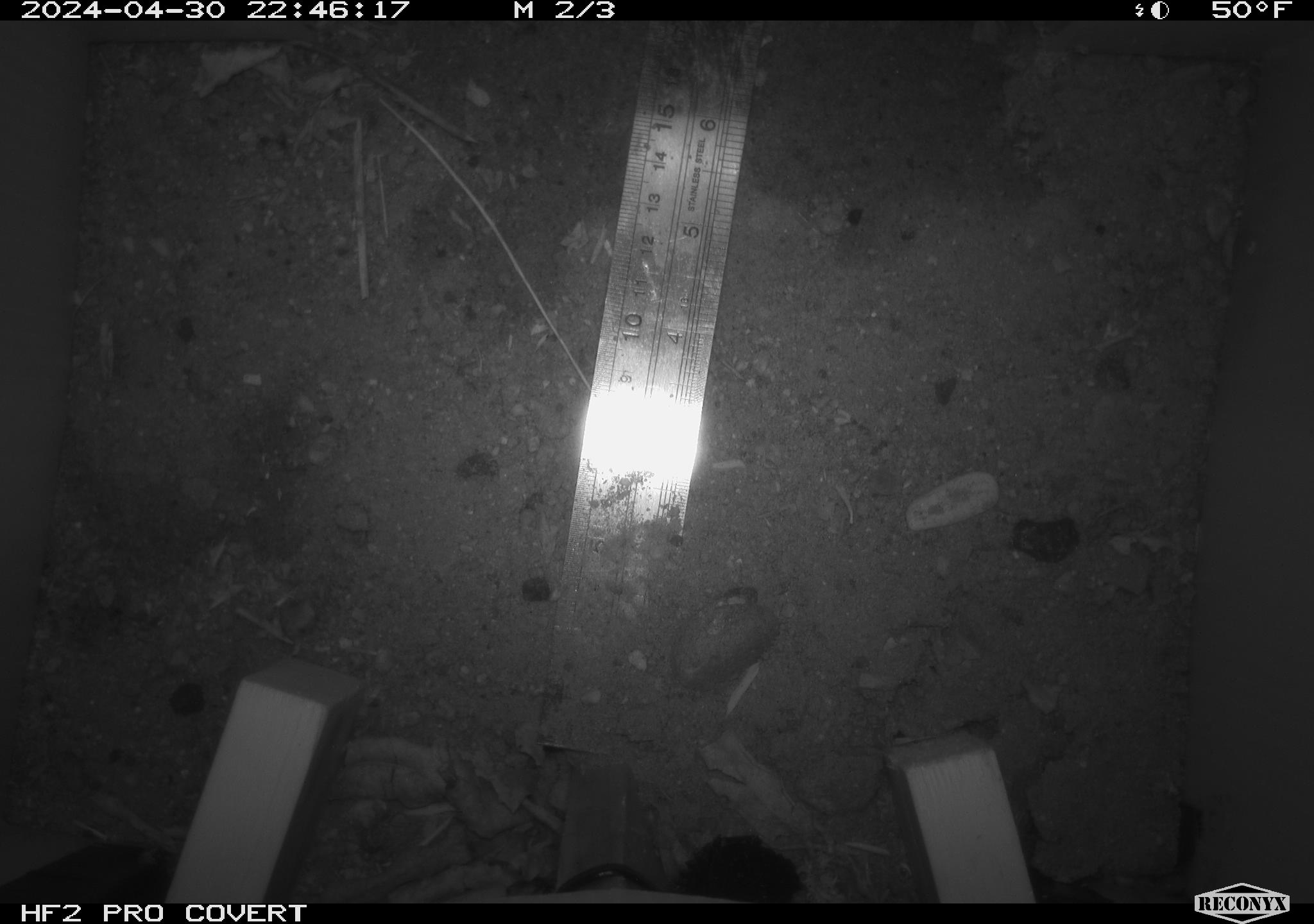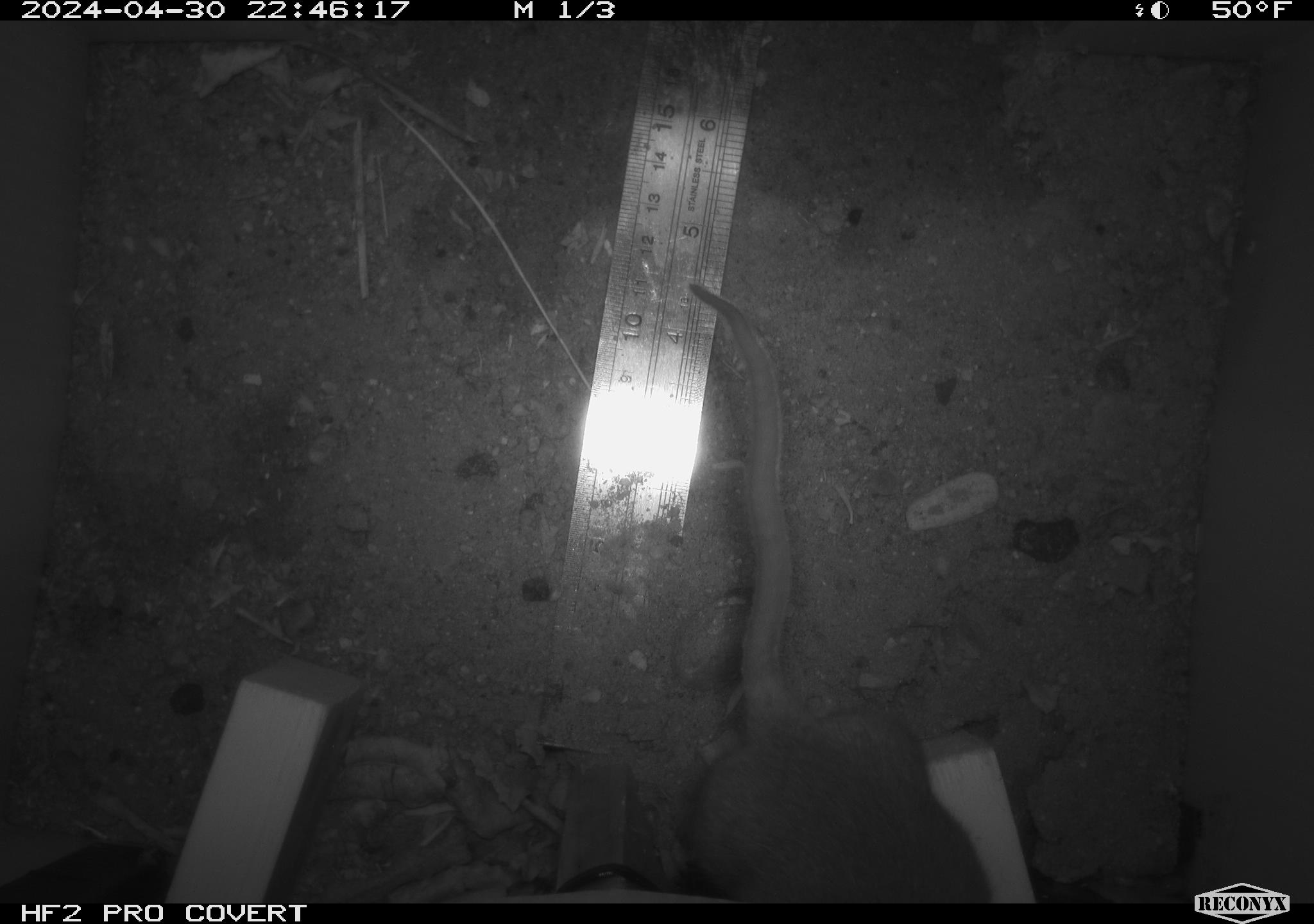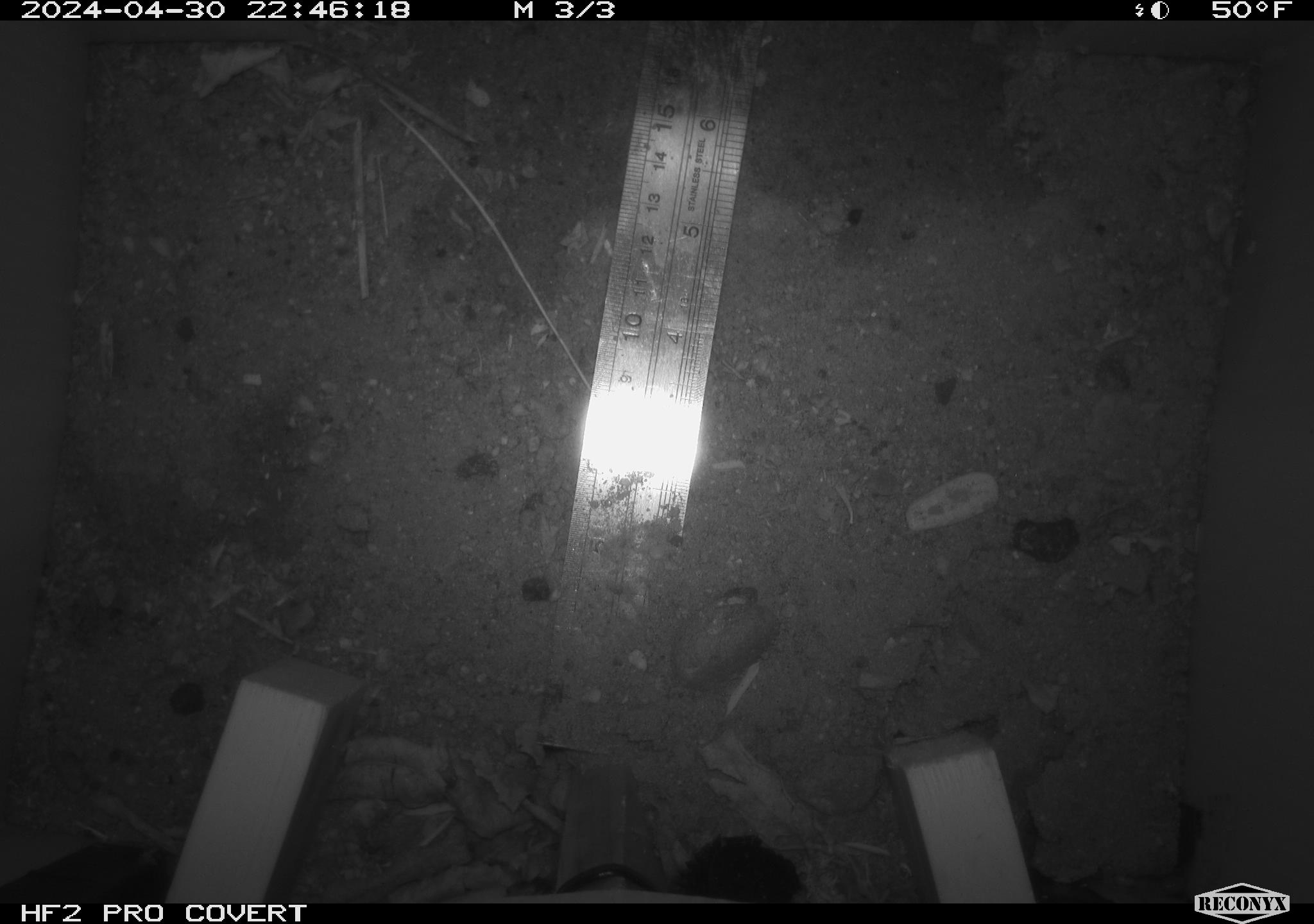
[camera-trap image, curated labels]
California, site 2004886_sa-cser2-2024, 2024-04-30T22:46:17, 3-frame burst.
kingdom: Animalia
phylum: Chordata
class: Mammalia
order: Rodentia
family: Muridae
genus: Rattus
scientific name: Rattus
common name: rat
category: rattus species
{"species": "rattus species (rat) (Rattus)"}